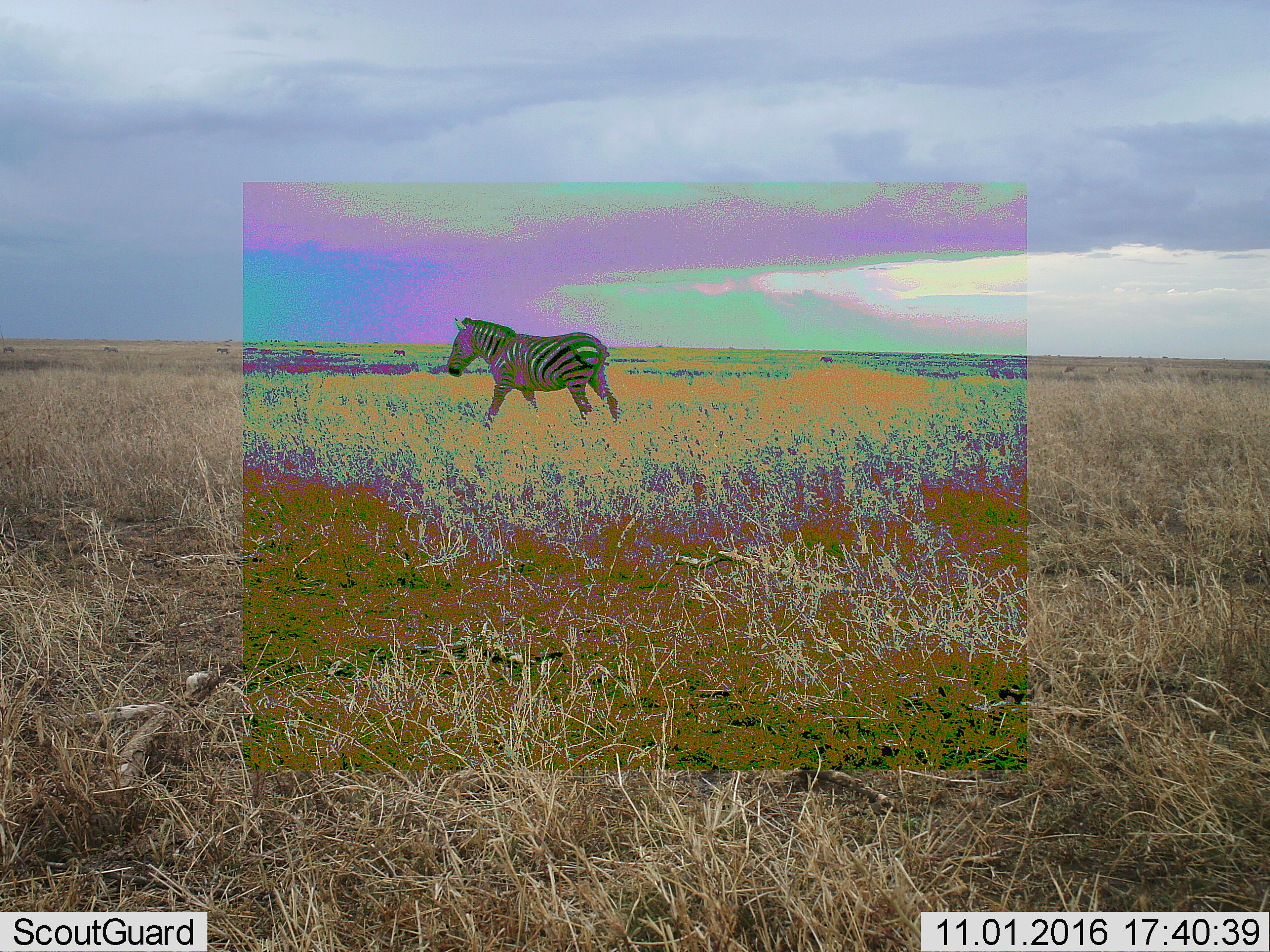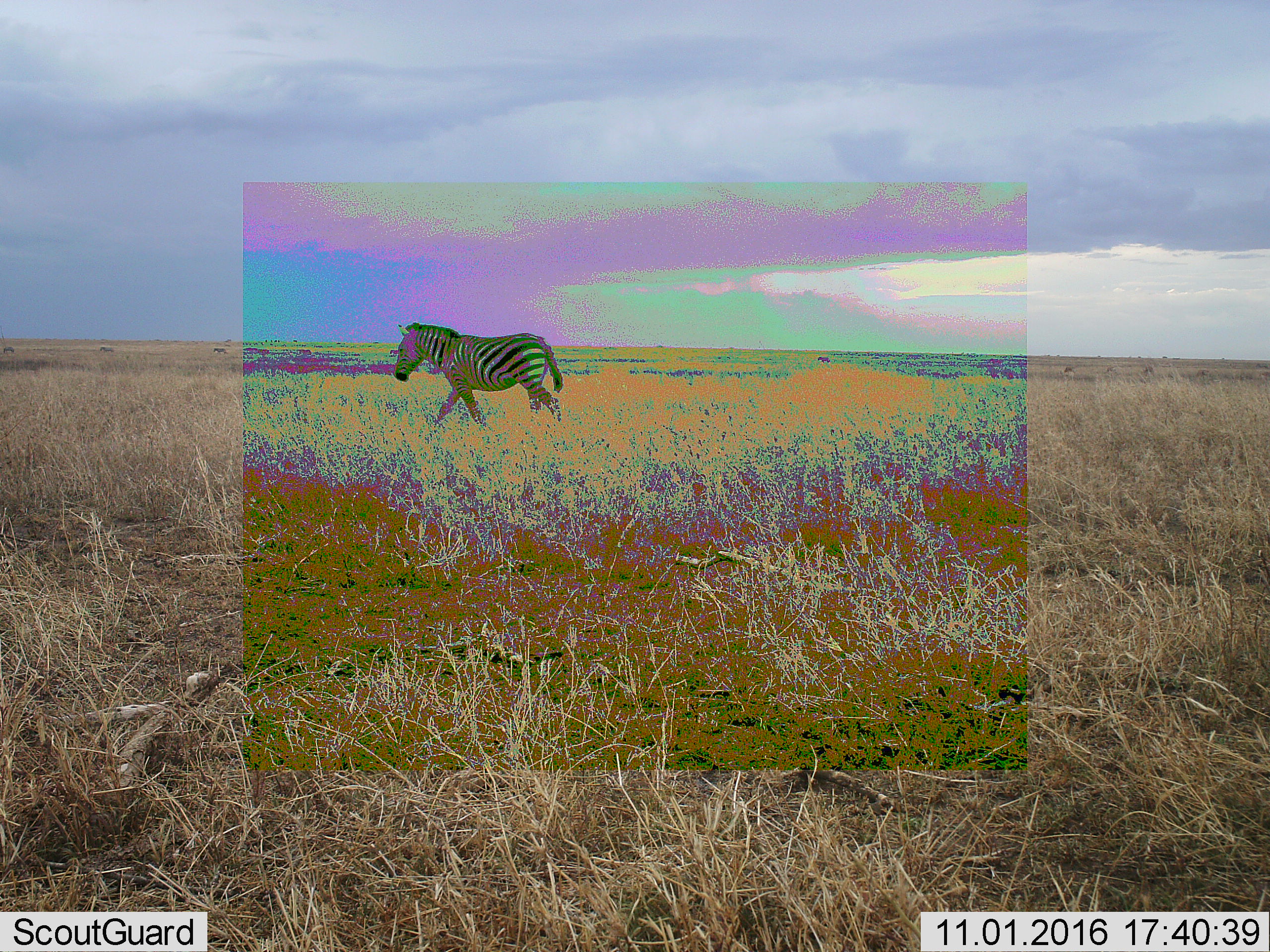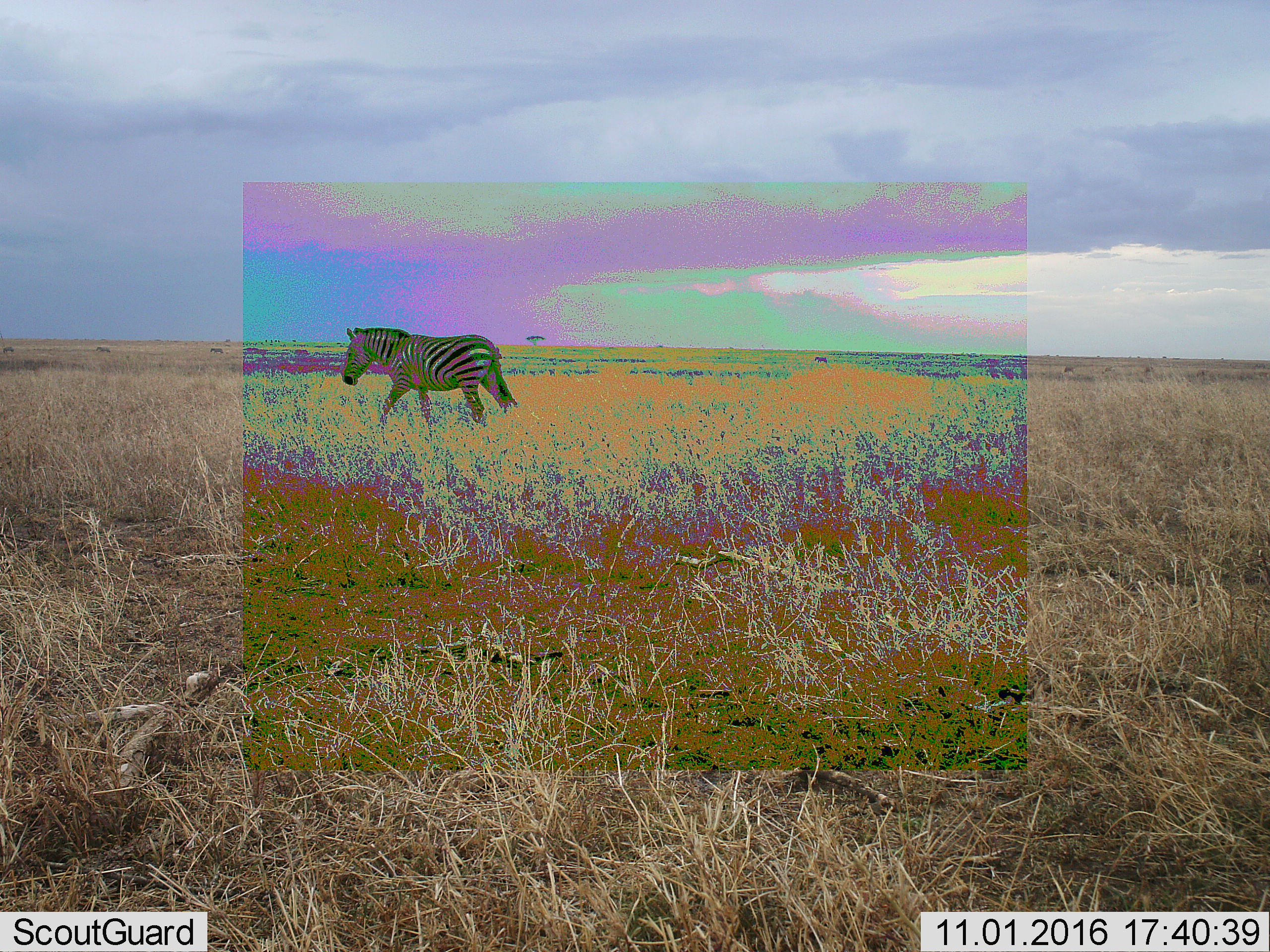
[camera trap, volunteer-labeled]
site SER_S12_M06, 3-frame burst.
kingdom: Animalia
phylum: Chordata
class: Mammalia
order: Perissodactyla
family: Equidae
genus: Equus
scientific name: Equus quagga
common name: plains zebra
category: zebraplains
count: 3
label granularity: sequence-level